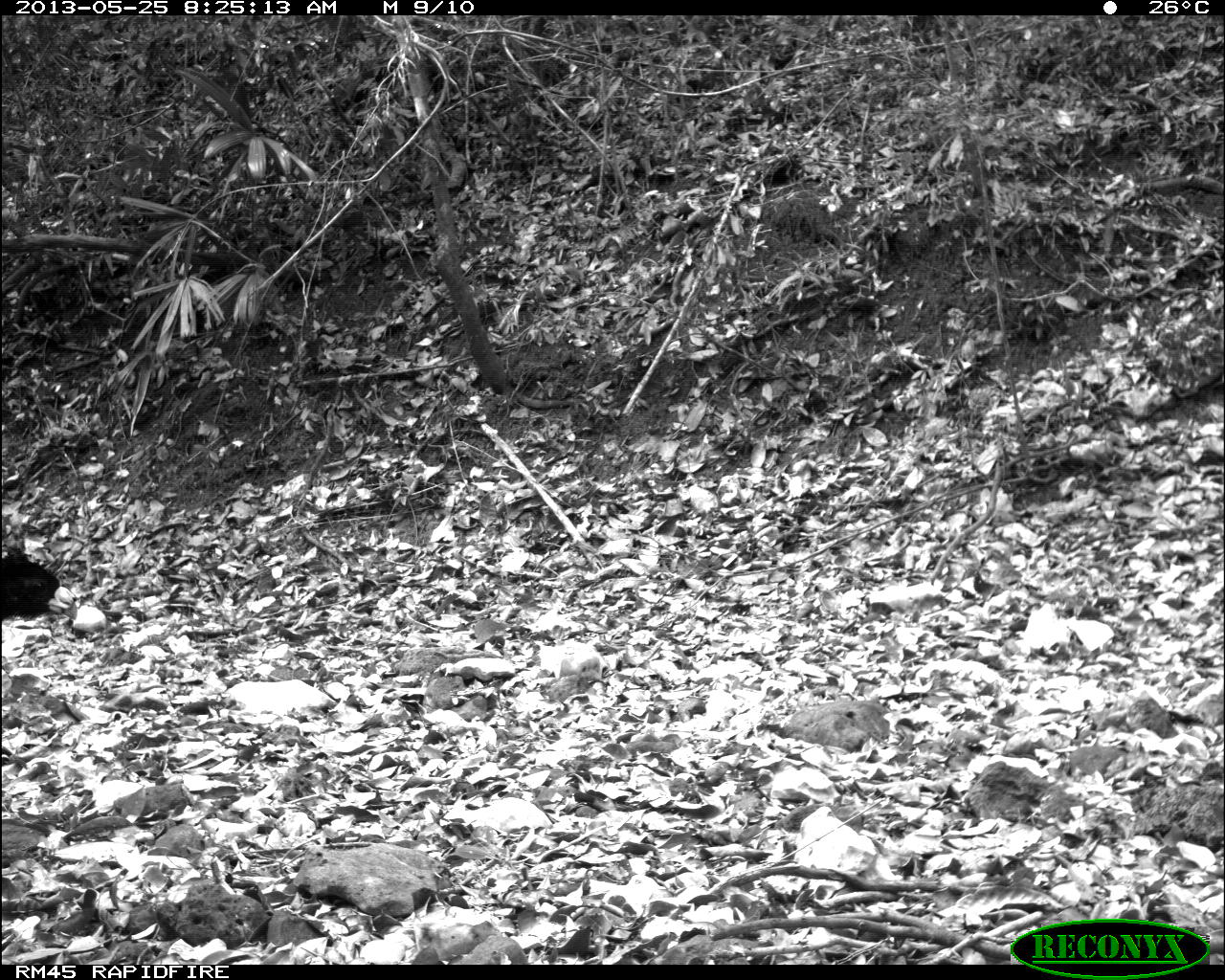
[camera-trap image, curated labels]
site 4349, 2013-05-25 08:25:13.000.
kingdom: Animalia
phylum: Chordata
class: Aves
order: Galliformes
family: Cracidae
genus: Crax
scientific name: Crax rubra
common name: great curassow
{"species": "Crax rubra (great curassow)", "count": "2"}